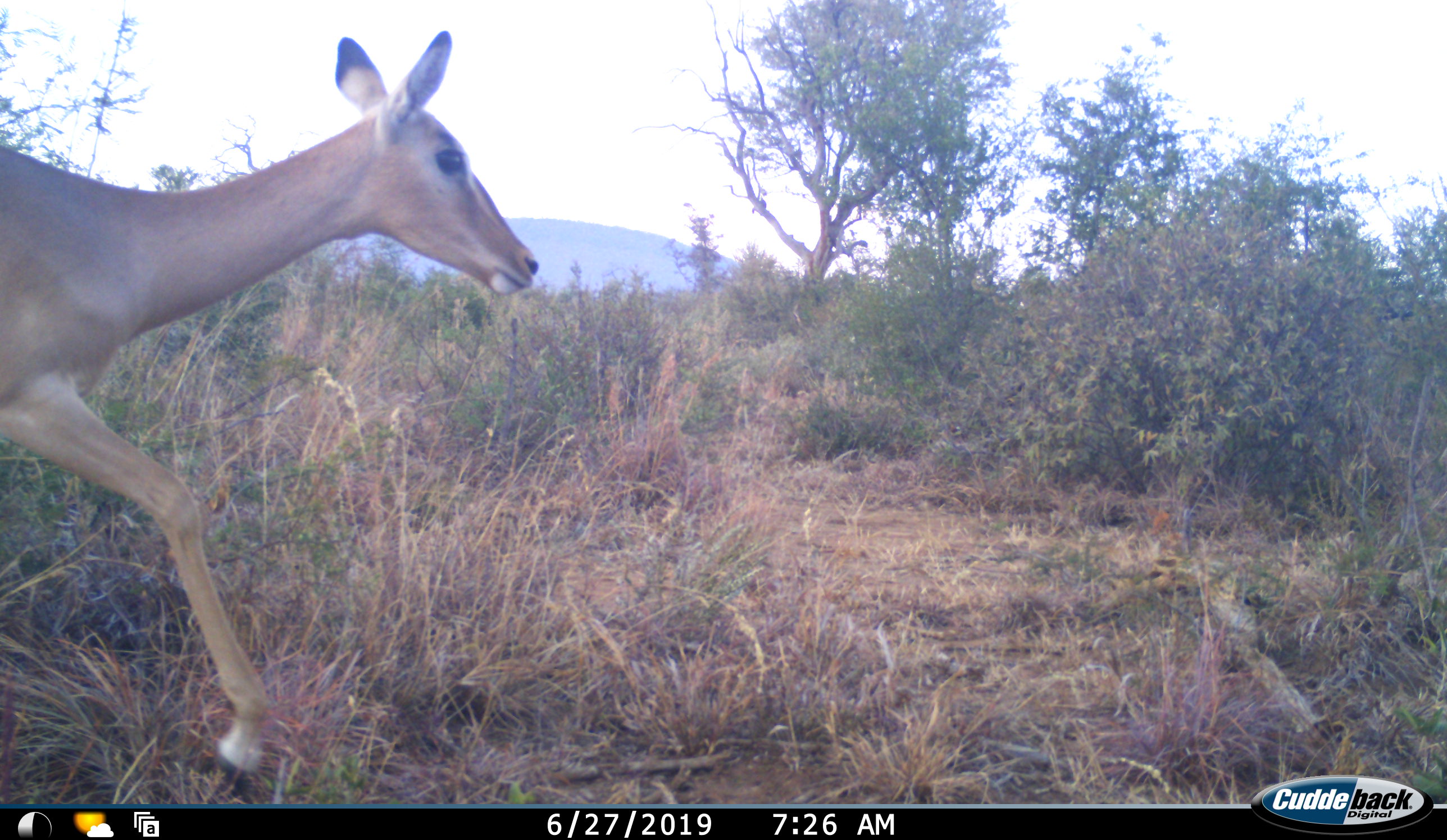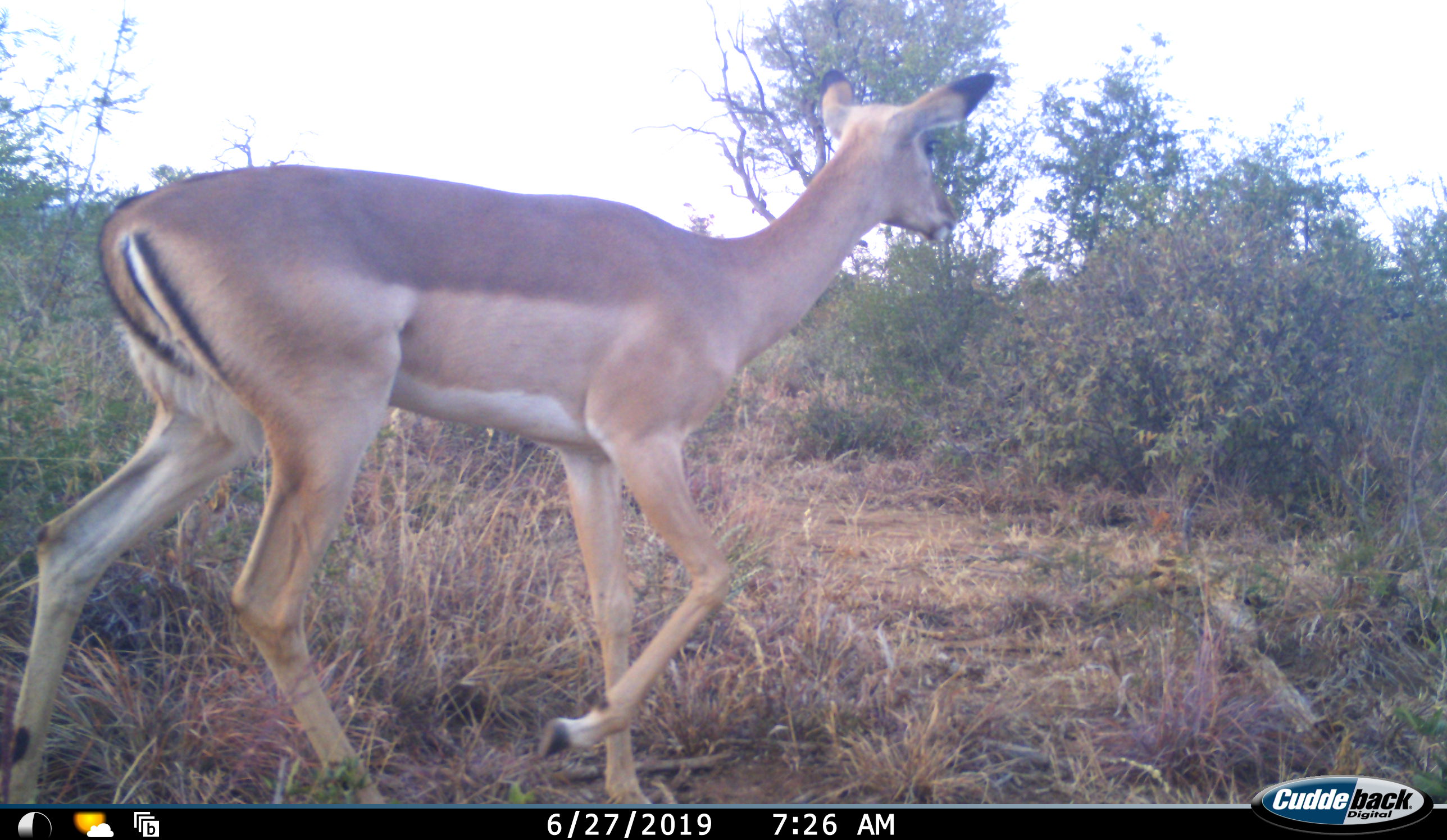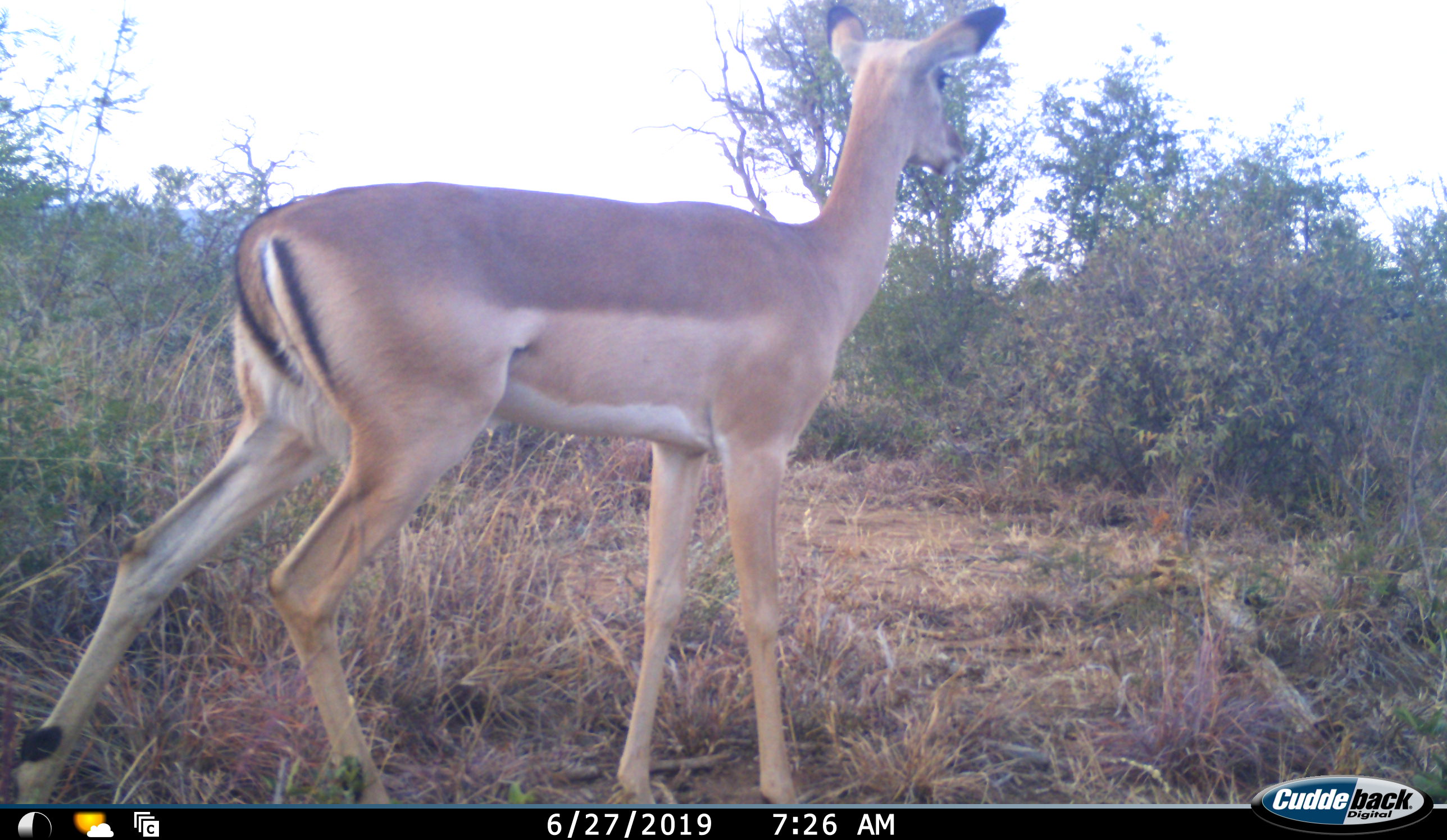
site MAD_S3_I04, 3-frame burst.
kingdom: Animalia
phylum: Chordata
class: Mammalia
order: Artiodactyla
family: Bovidae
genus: Aepyceros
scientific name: Aepyceros melampus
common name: impala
Impala (Aepyceros melampus), count 1. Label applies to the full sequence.